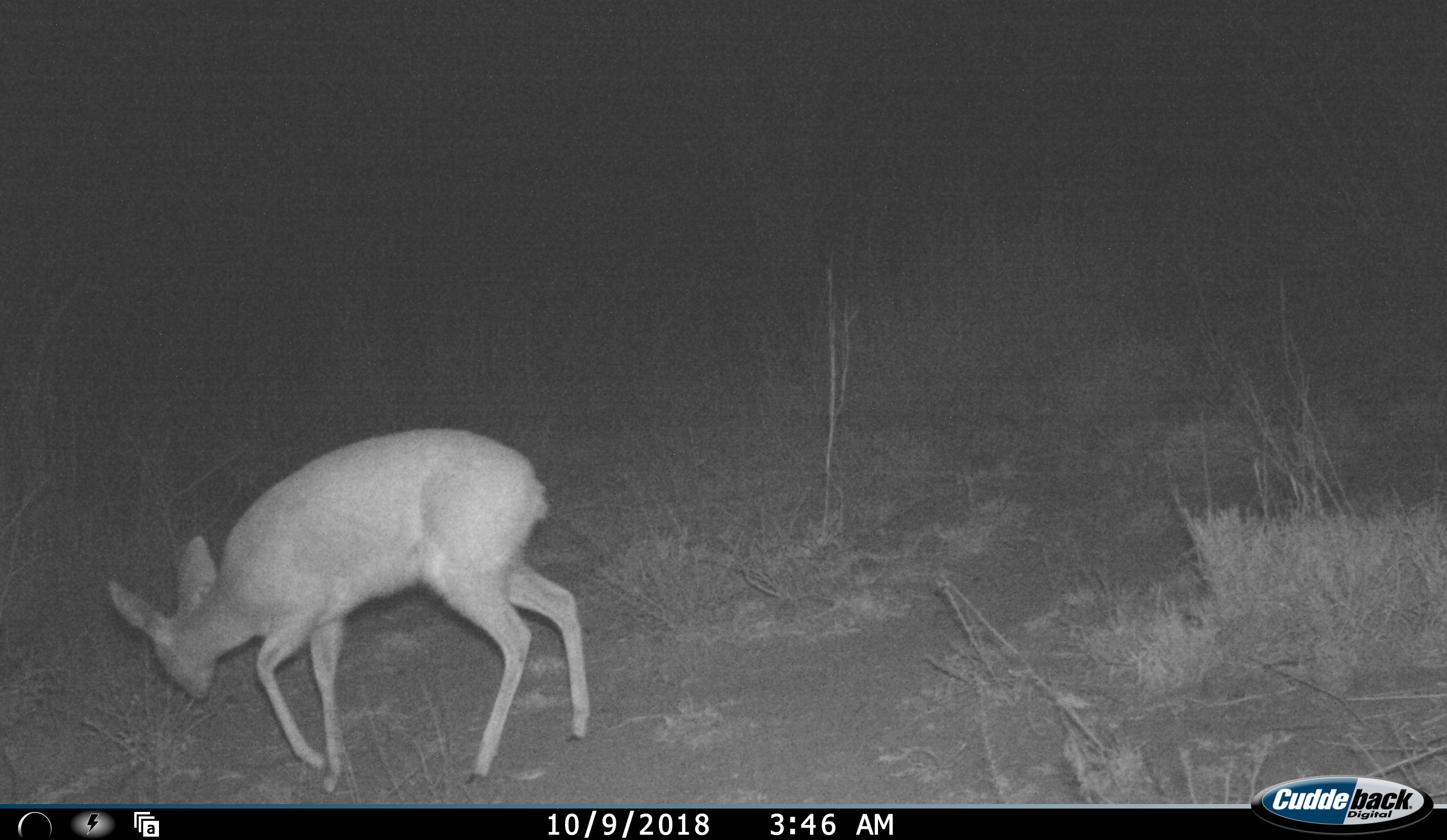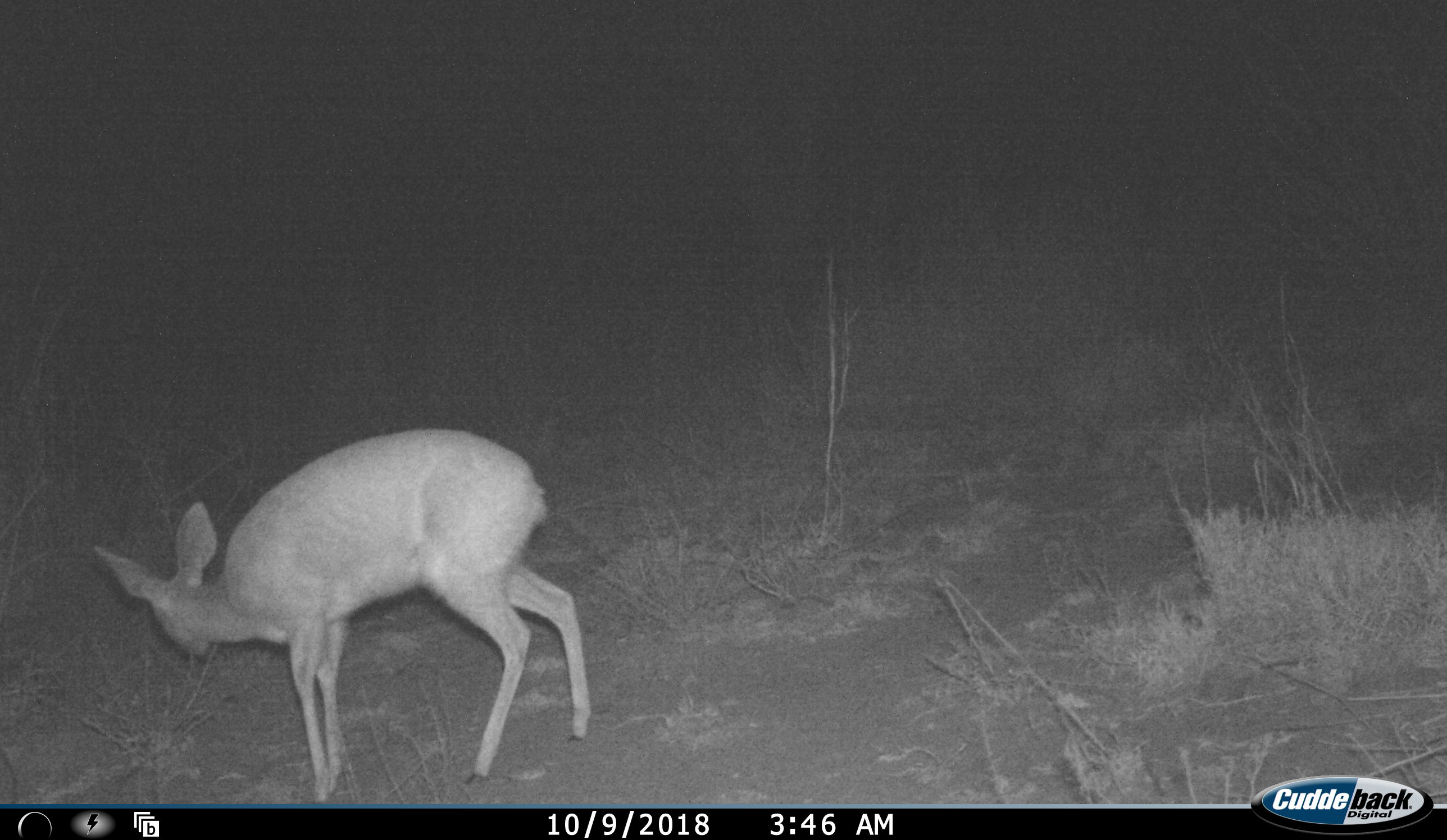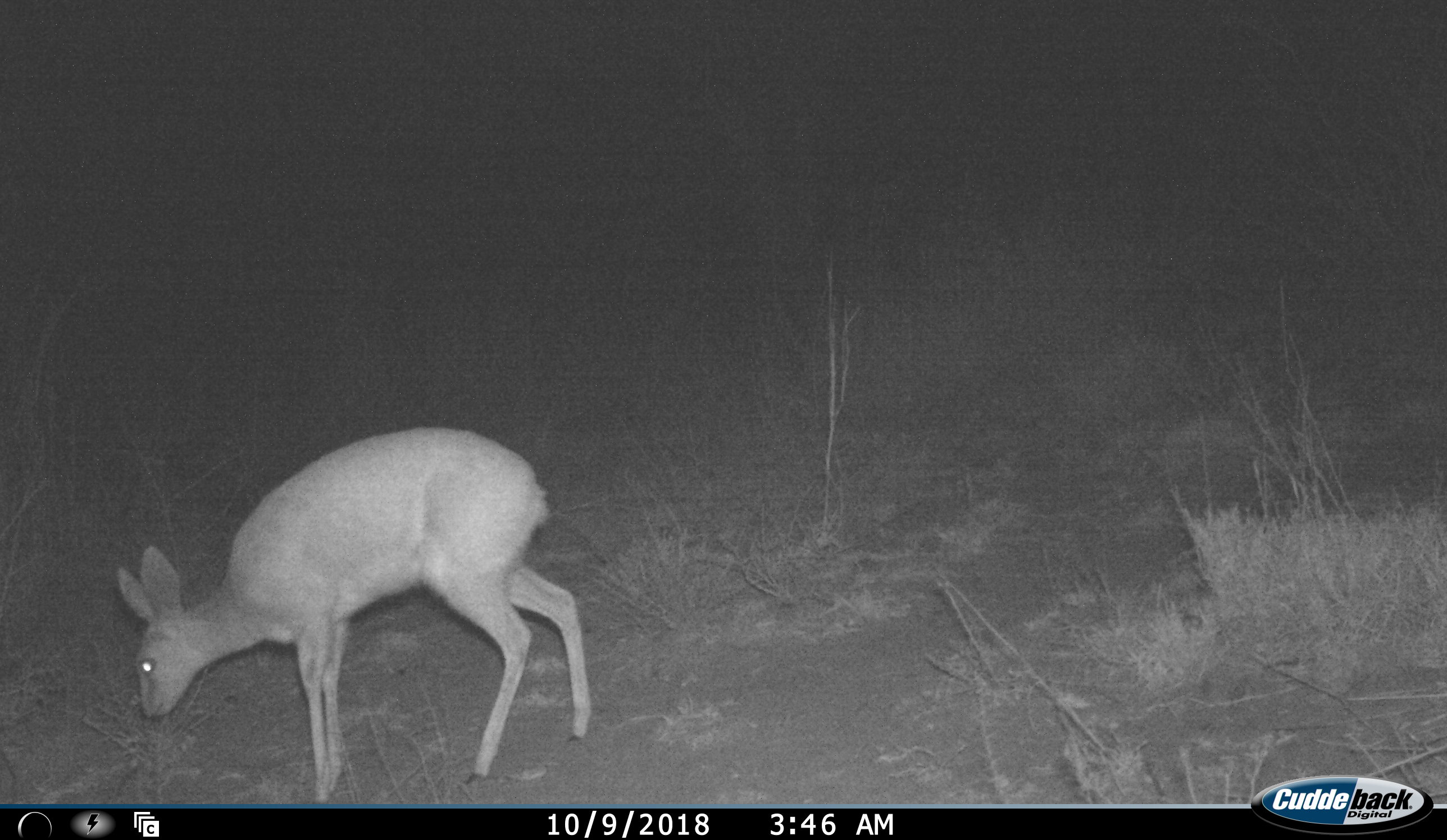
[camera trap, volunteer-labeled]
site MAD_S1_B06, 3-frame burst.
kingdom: Animalia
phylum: Chordata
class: Mammalia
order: Artiodactyla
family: Bovidae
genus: Raphicerus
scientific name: Raphicerus campestris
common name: steenbok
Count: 1.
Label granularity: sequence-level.